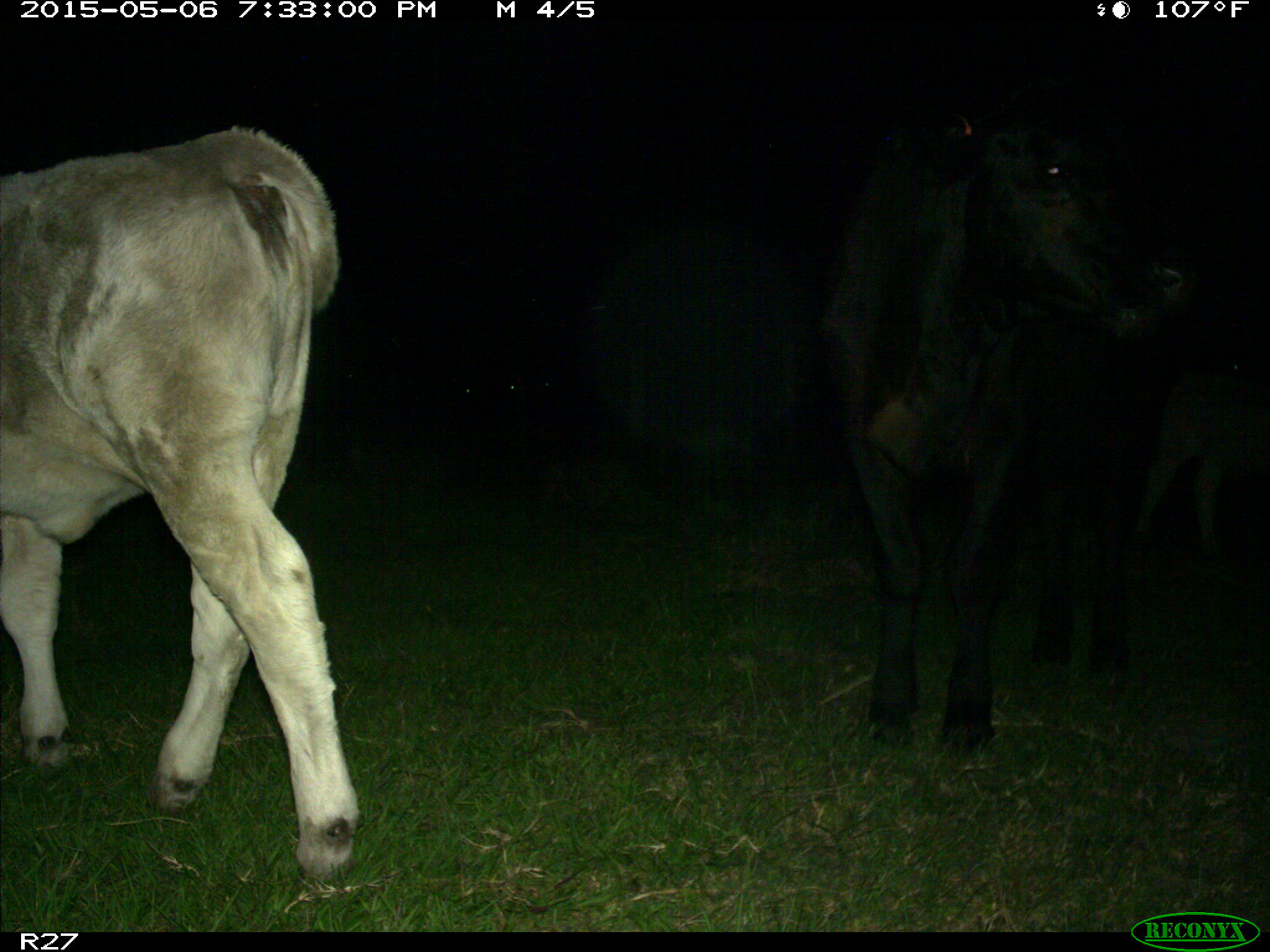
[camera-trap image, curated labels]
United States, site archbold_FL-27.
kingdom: Animalia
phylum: Chordata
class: Mammalia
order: Artiodactyla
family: Bovidae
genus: Bos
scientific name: Bos taurus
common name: domestic cow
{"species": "Bos taurus (domestic cow)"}